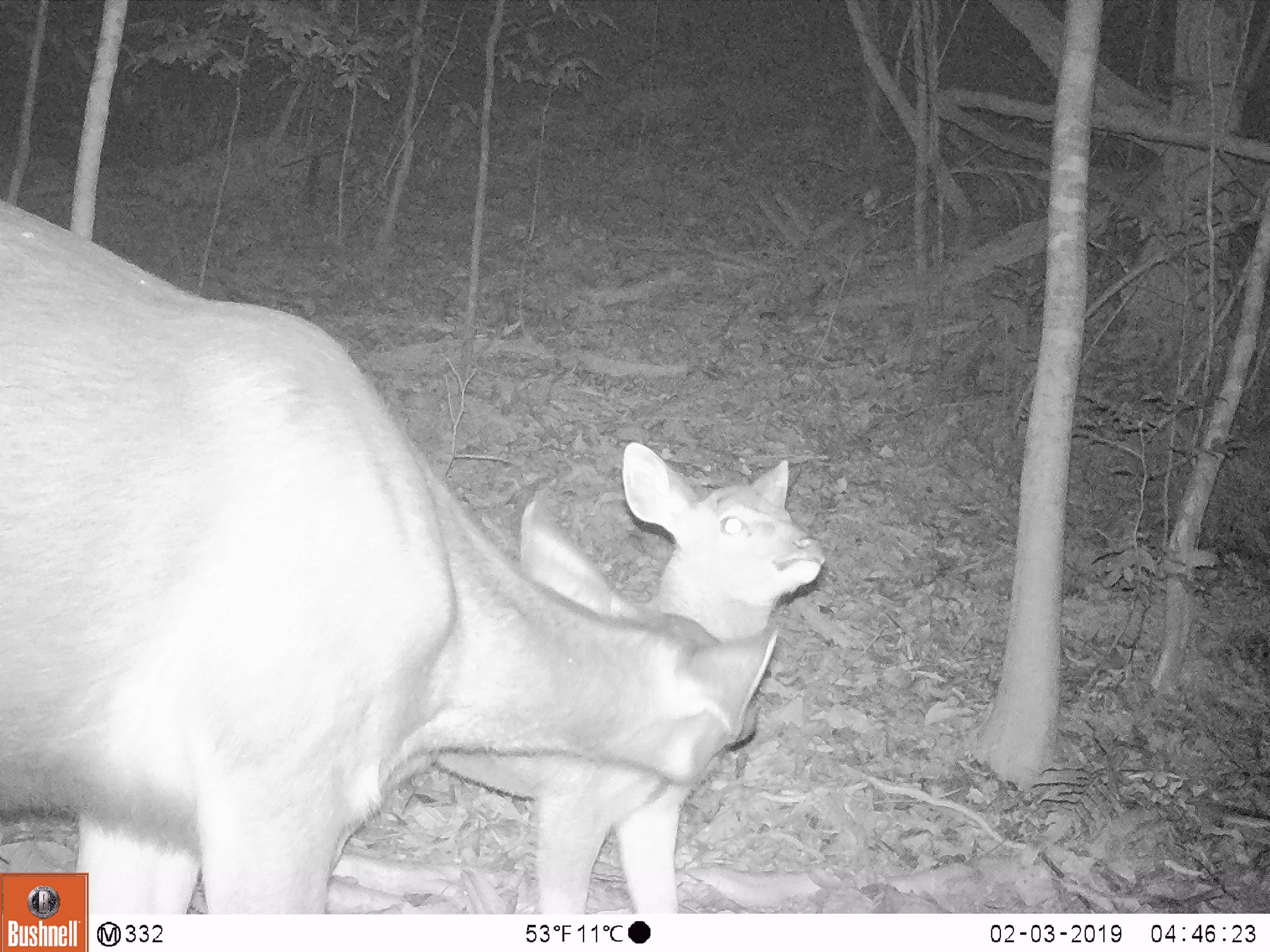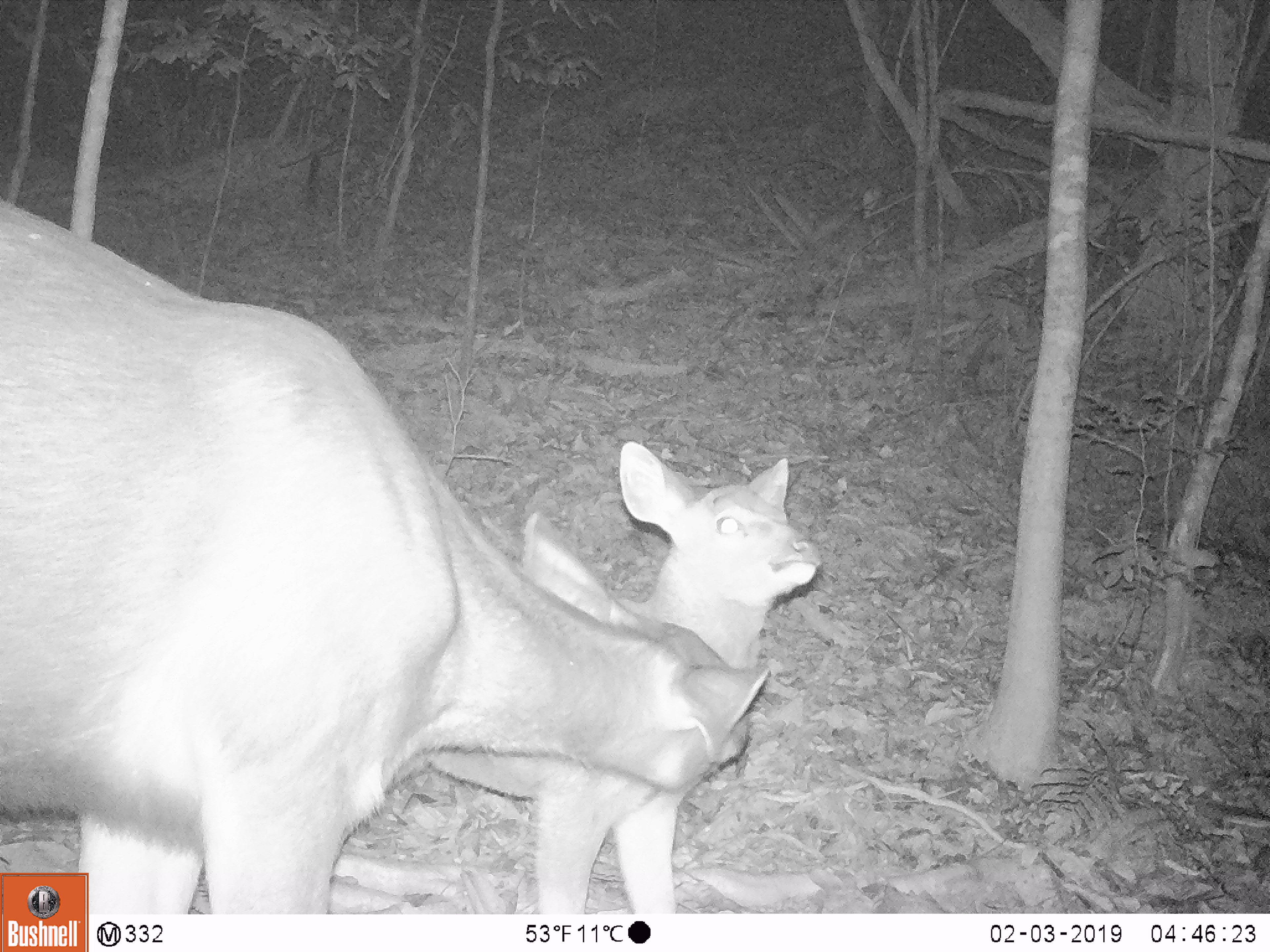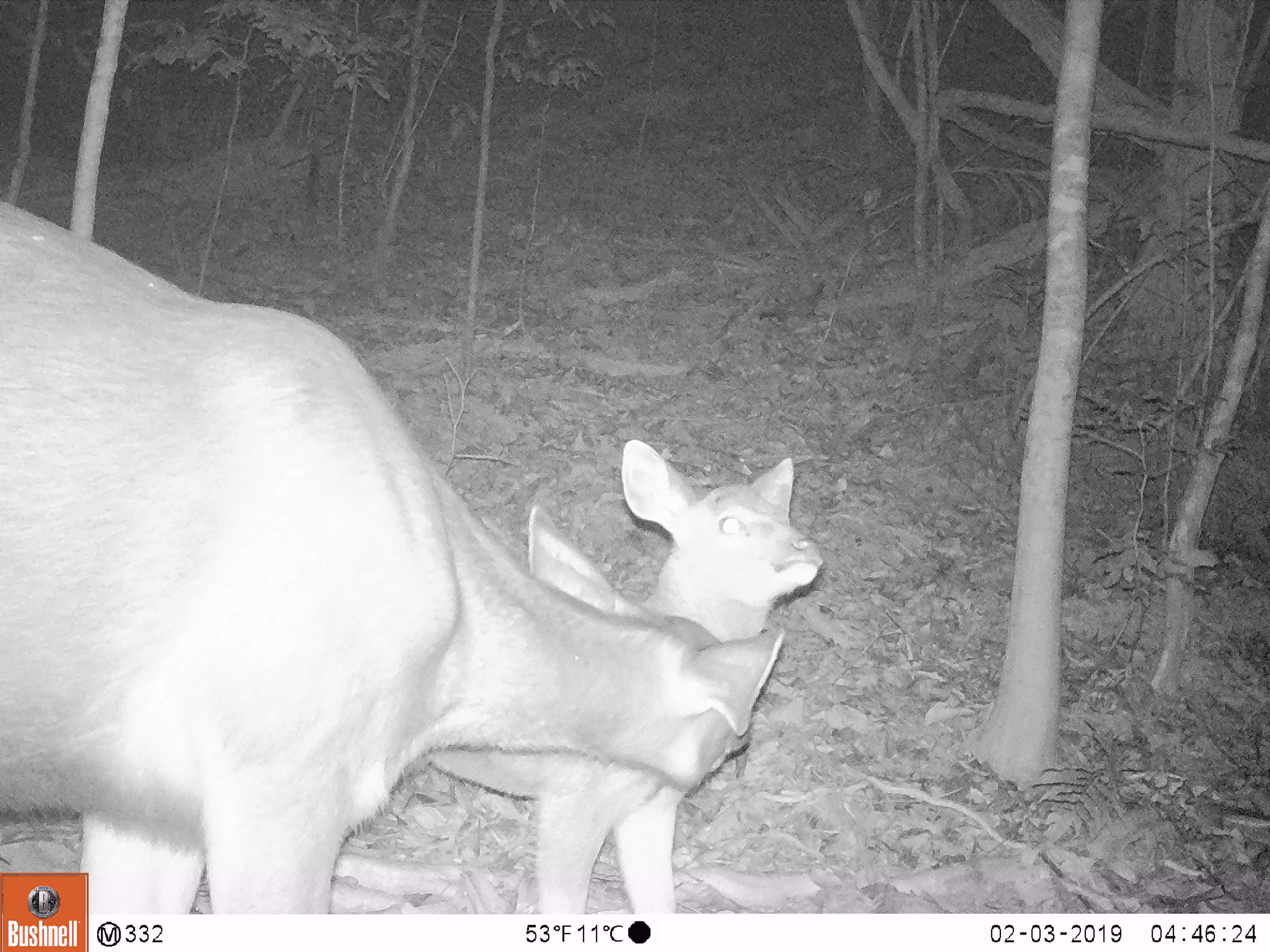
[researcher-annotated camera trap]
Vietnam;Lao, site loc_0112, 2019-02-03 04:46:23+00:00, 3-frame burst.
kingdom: Animalia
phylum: Chordata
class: Mammalia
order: Artiodactyla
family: Cervidae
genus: Rusa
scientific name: Rusa unicolor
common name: sambar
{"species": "sambar (Rusa unicolor)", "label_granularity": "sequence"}